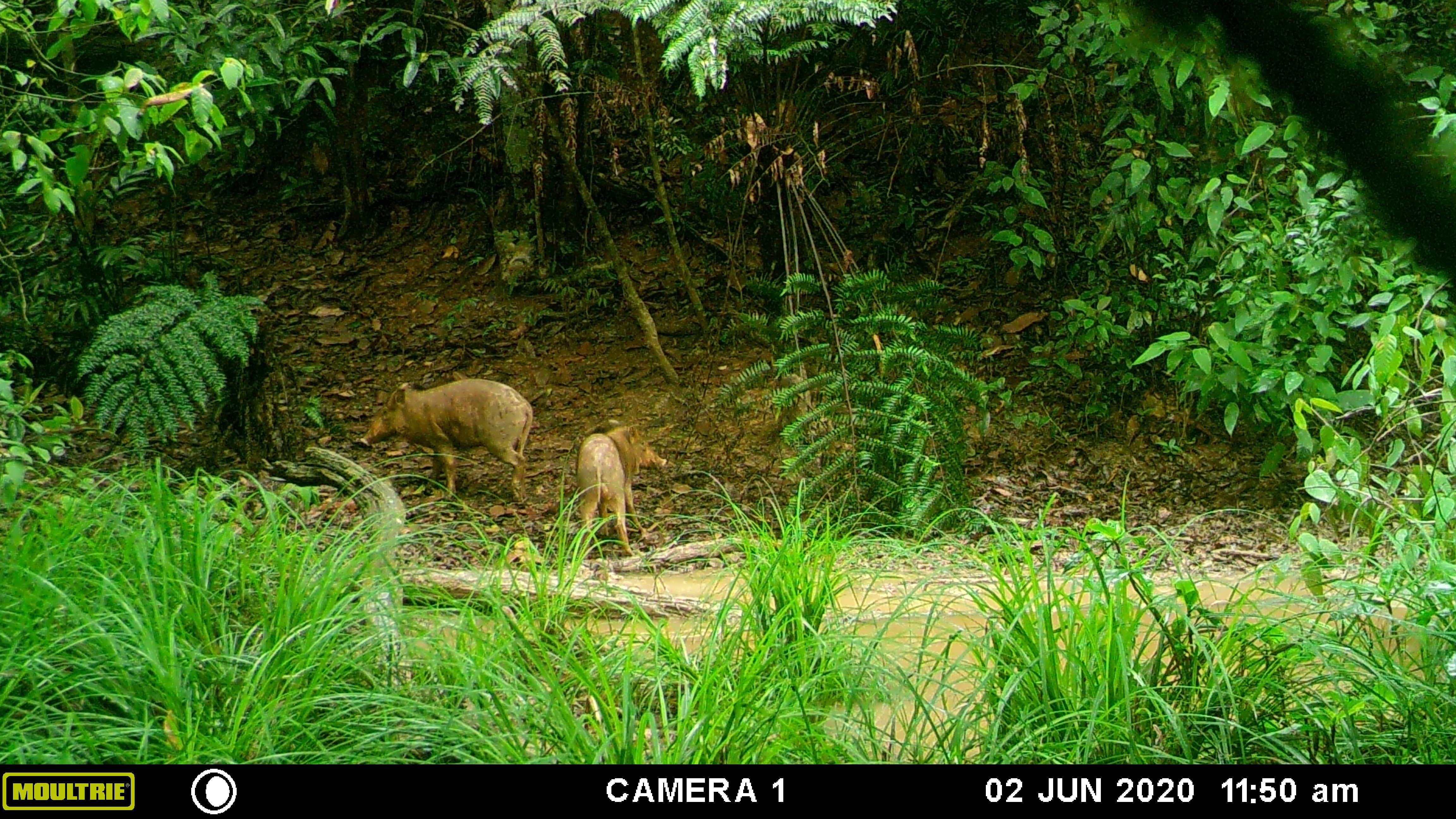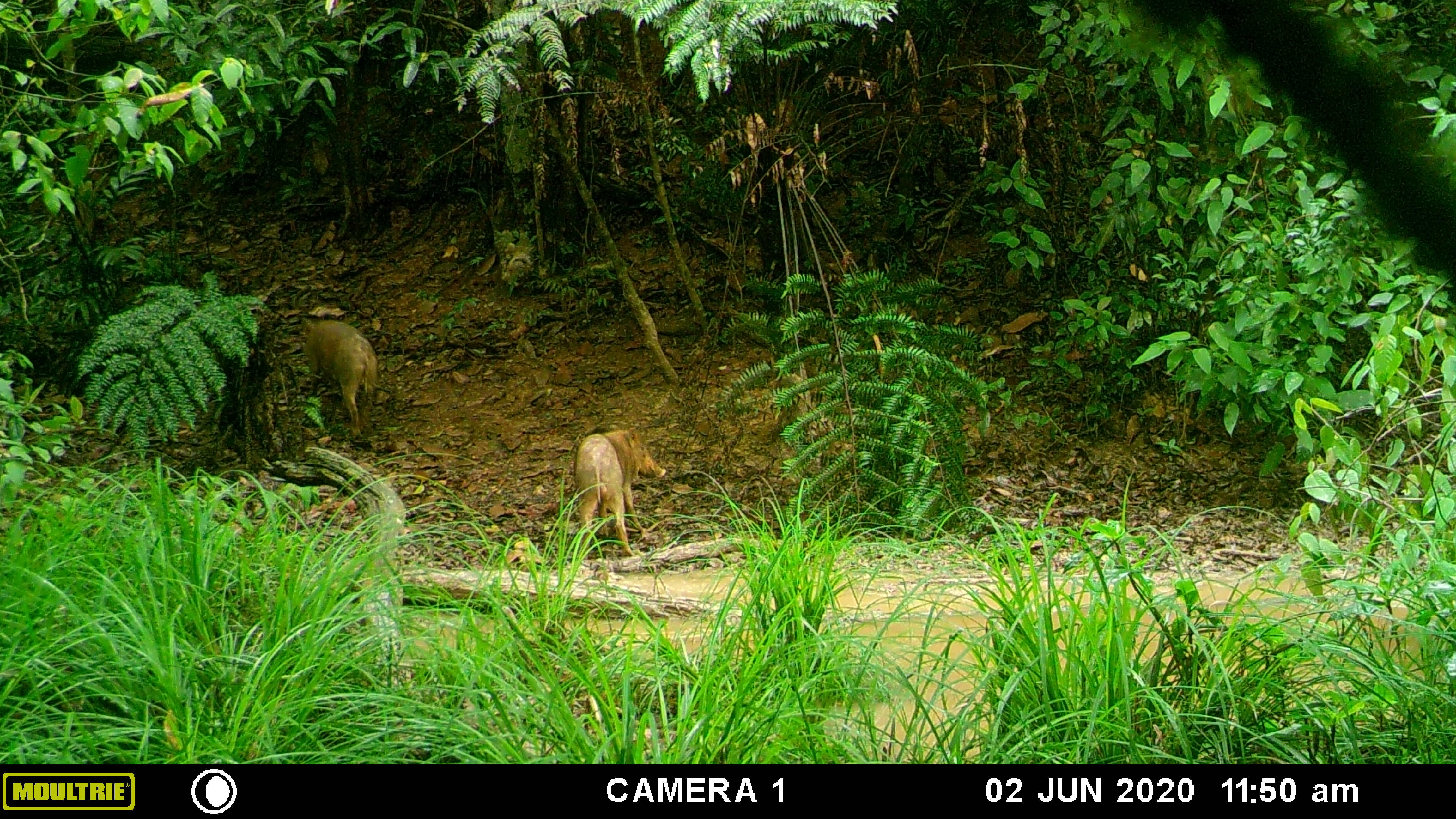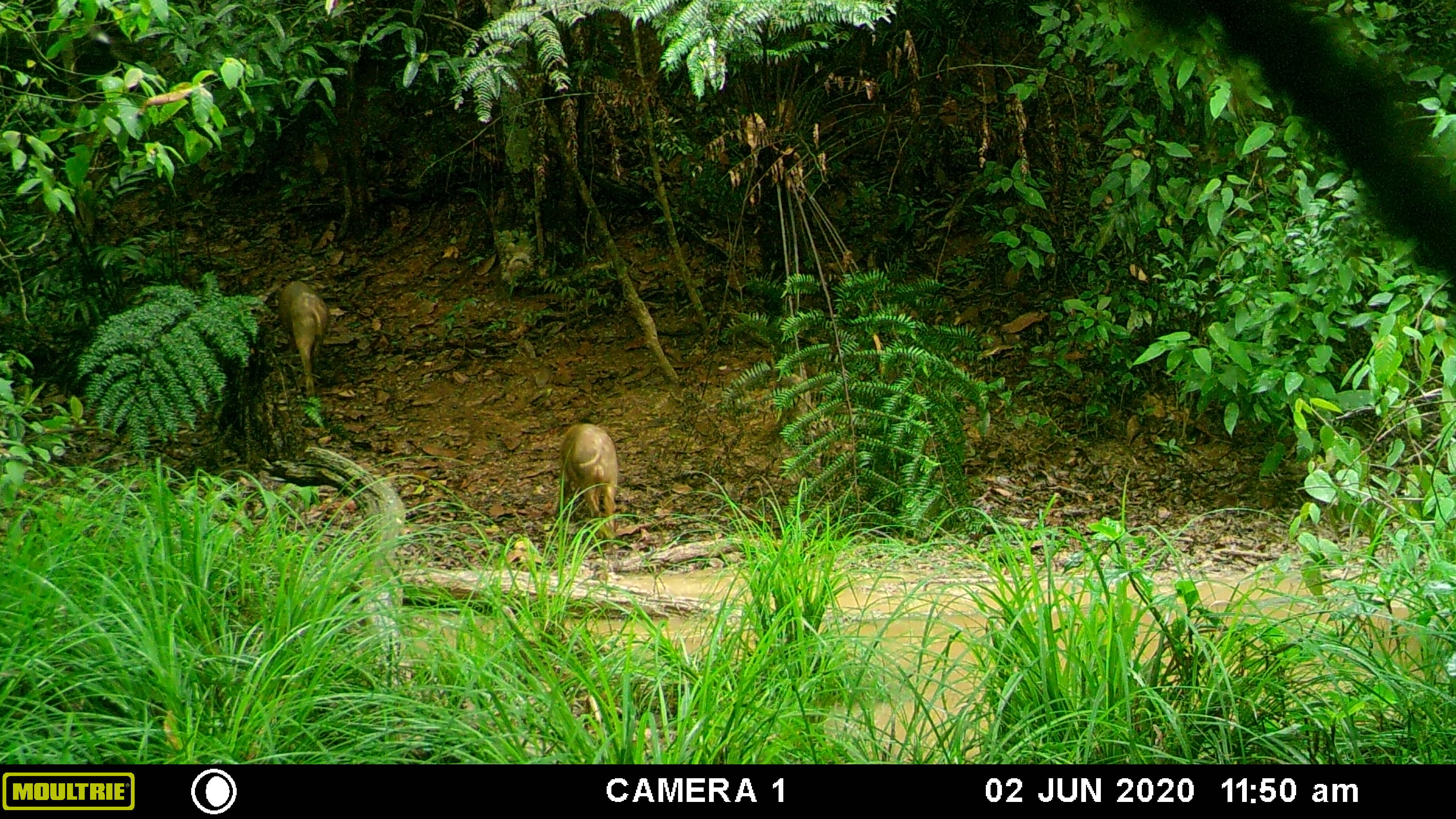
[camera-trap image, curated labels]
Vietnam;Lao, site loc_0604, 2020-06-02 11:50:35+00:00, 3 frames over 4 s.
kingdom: Animalia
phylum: Chordata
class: Mammalia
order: Artiodactyla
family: Suidae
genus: Sus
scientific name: Sus scrofa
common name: eurasian wild pig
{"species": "eurasian wild pig (Sus scrofa)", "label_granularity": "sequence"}